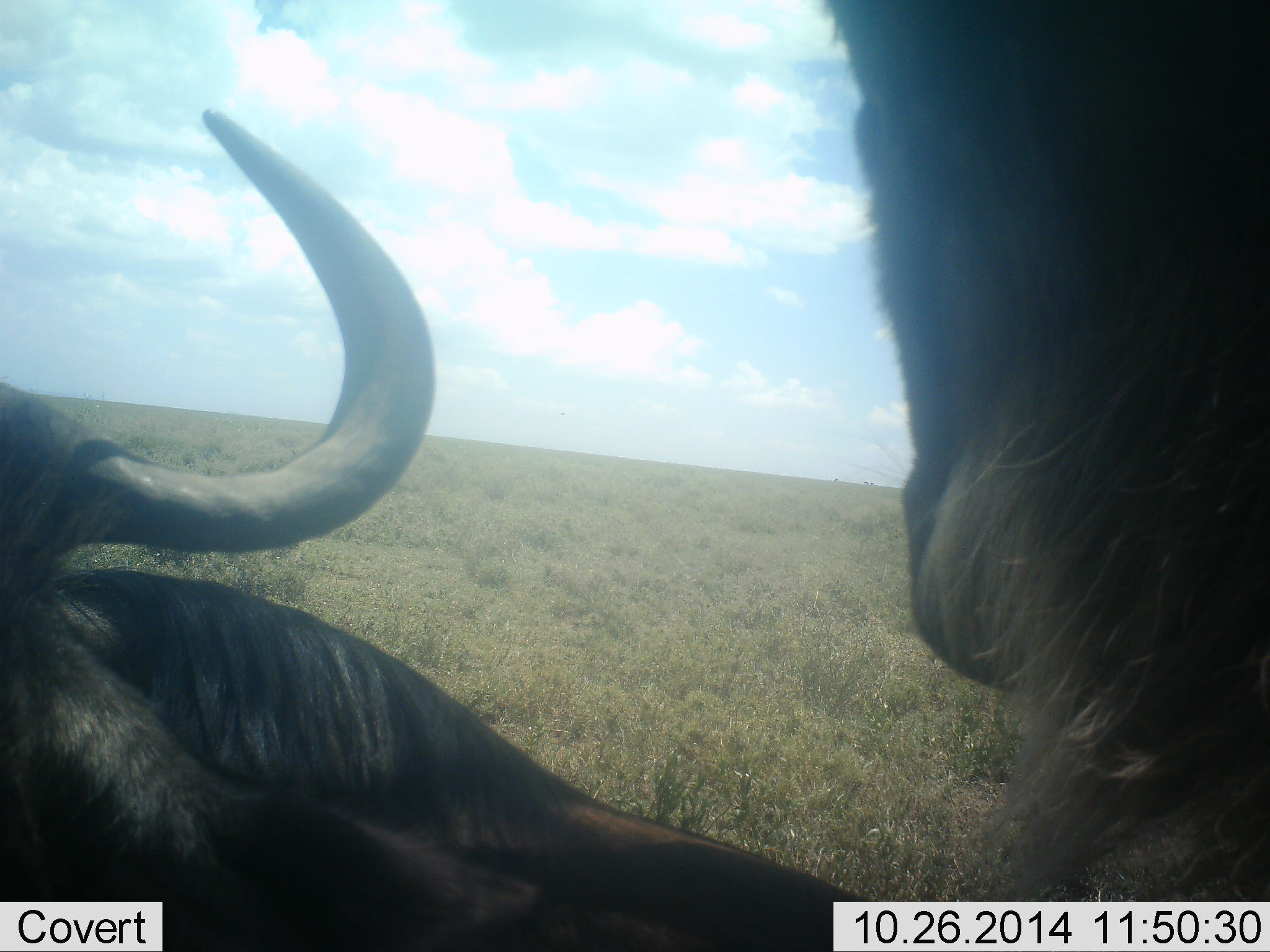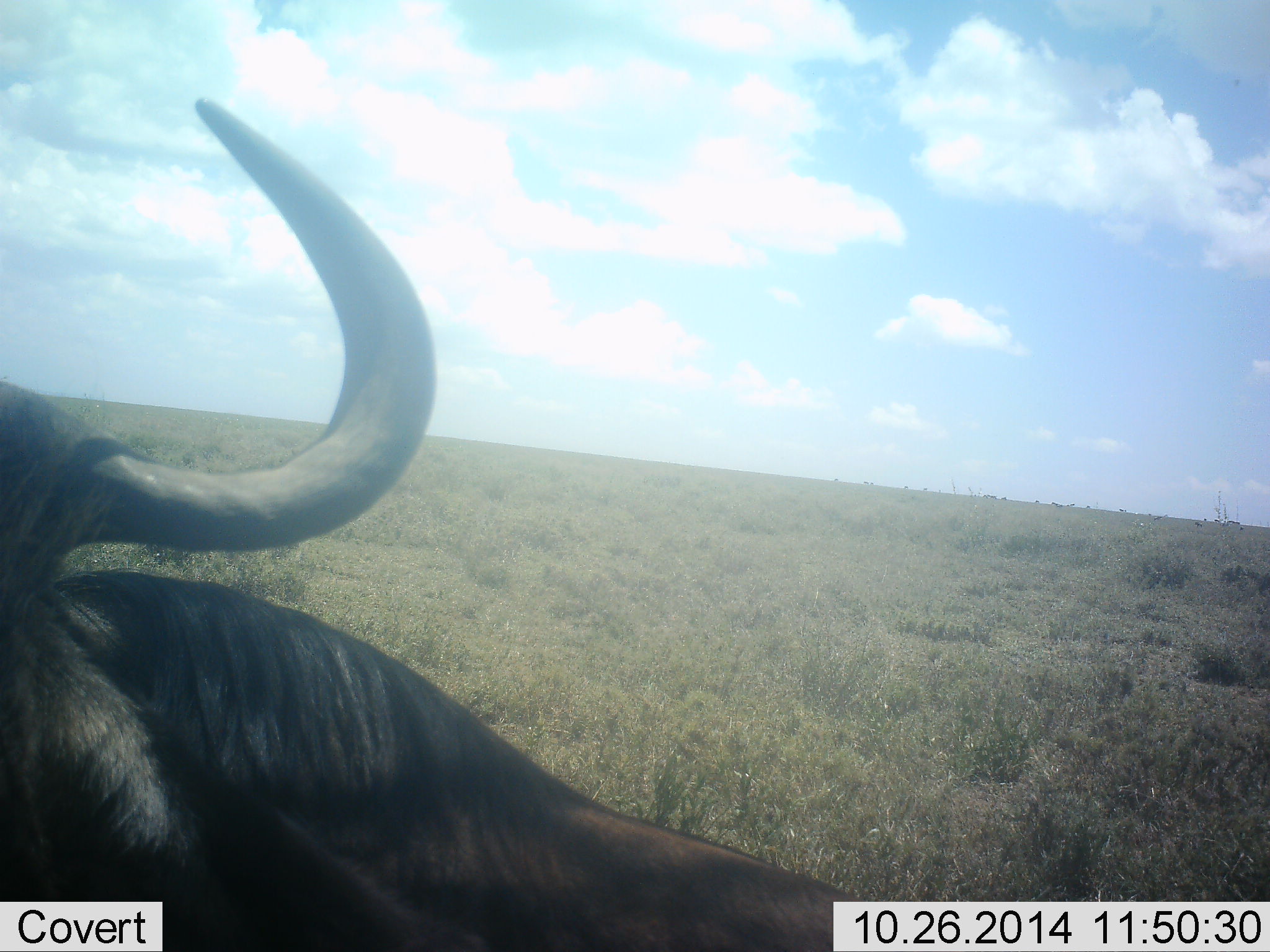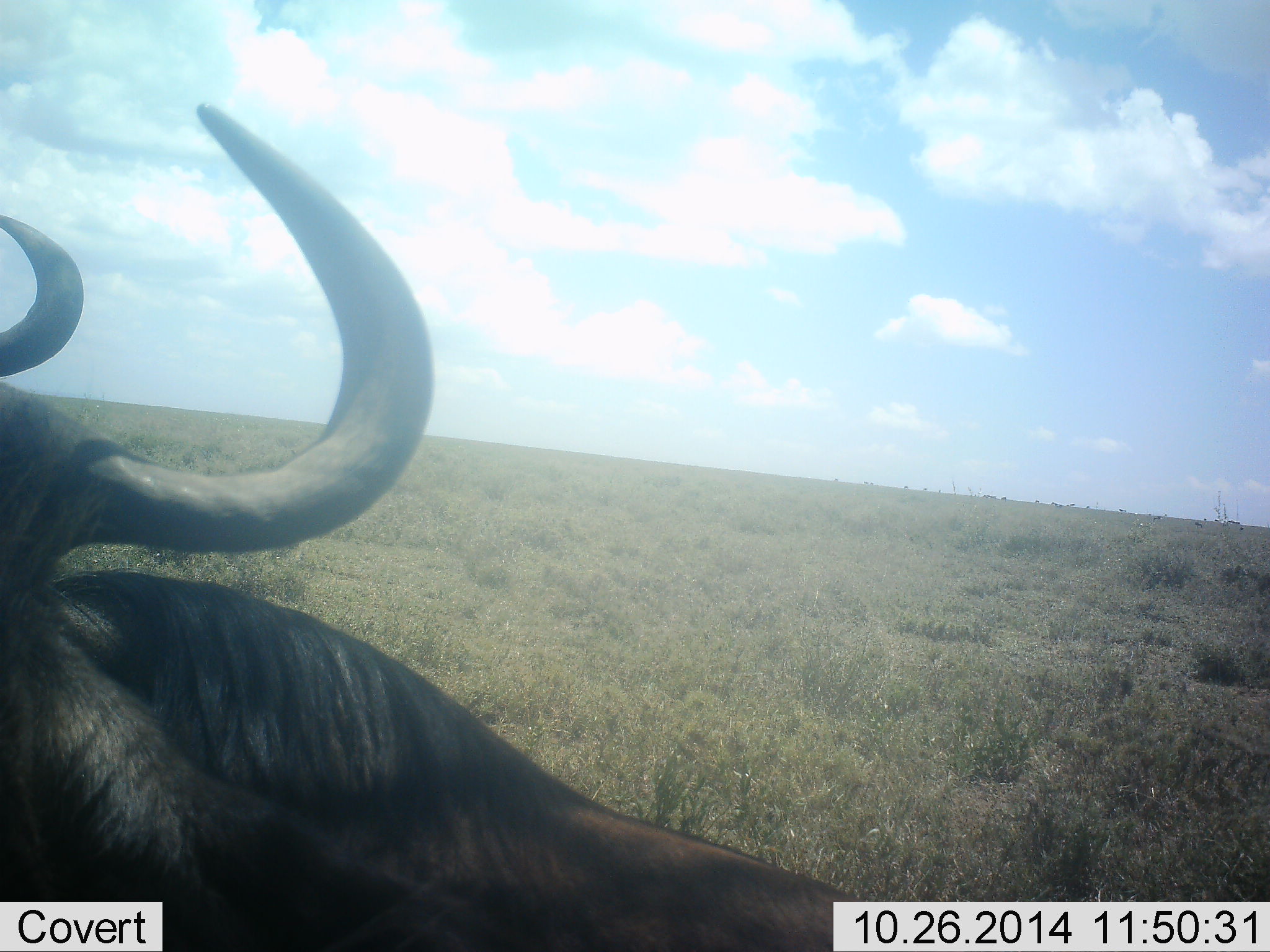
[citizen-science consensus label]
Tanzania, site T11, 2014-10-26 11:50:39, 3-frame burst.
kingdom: Animalia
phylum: Chordata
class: Mammalia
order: Artiodactyla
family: Bovidae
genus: Connochaetes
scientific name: Connochaetes taurinus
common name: blue wildebeest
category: wildebeest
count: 2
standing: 60%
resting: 60%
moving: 10%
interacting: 10%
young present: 0%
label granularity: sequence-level